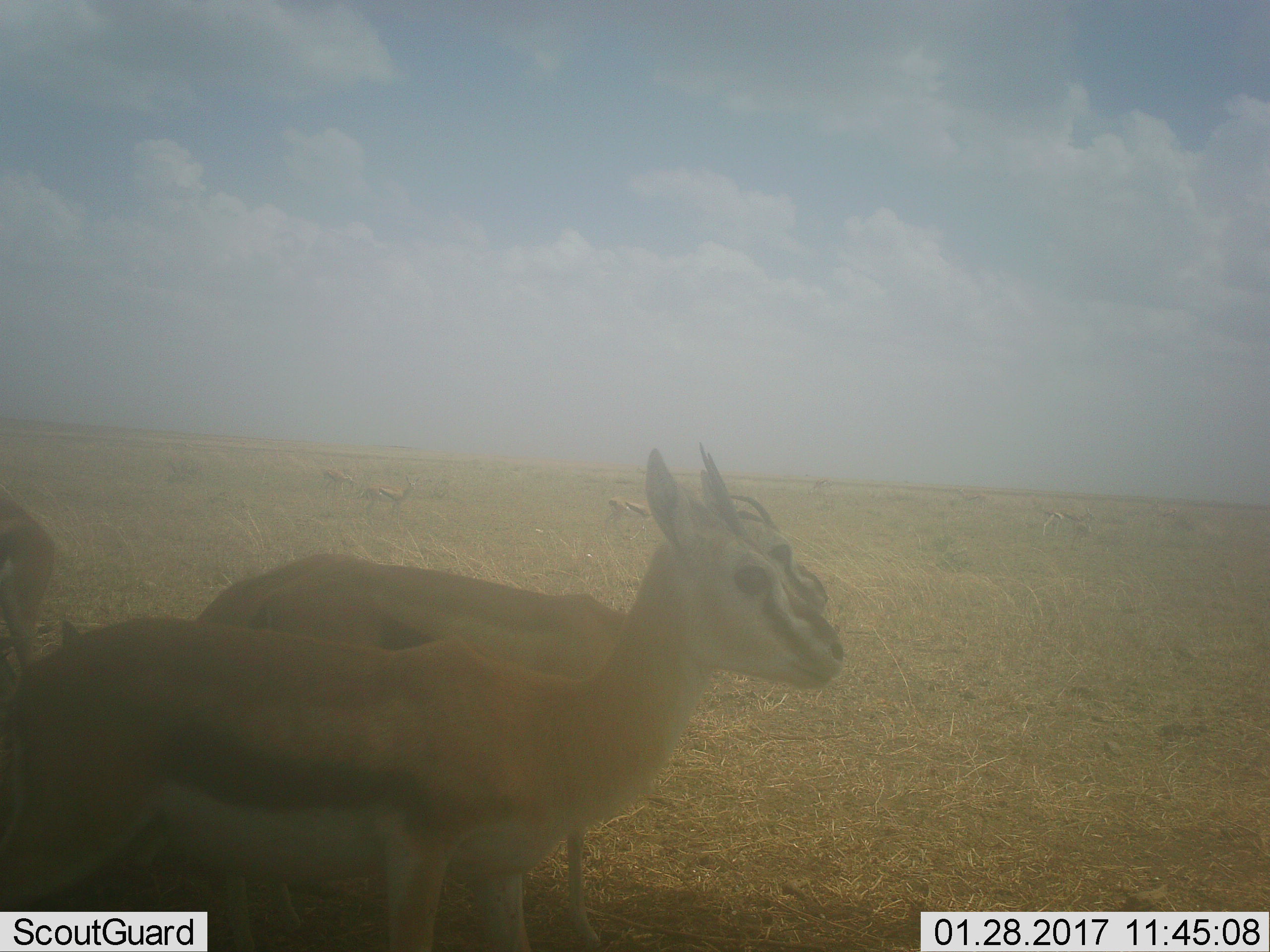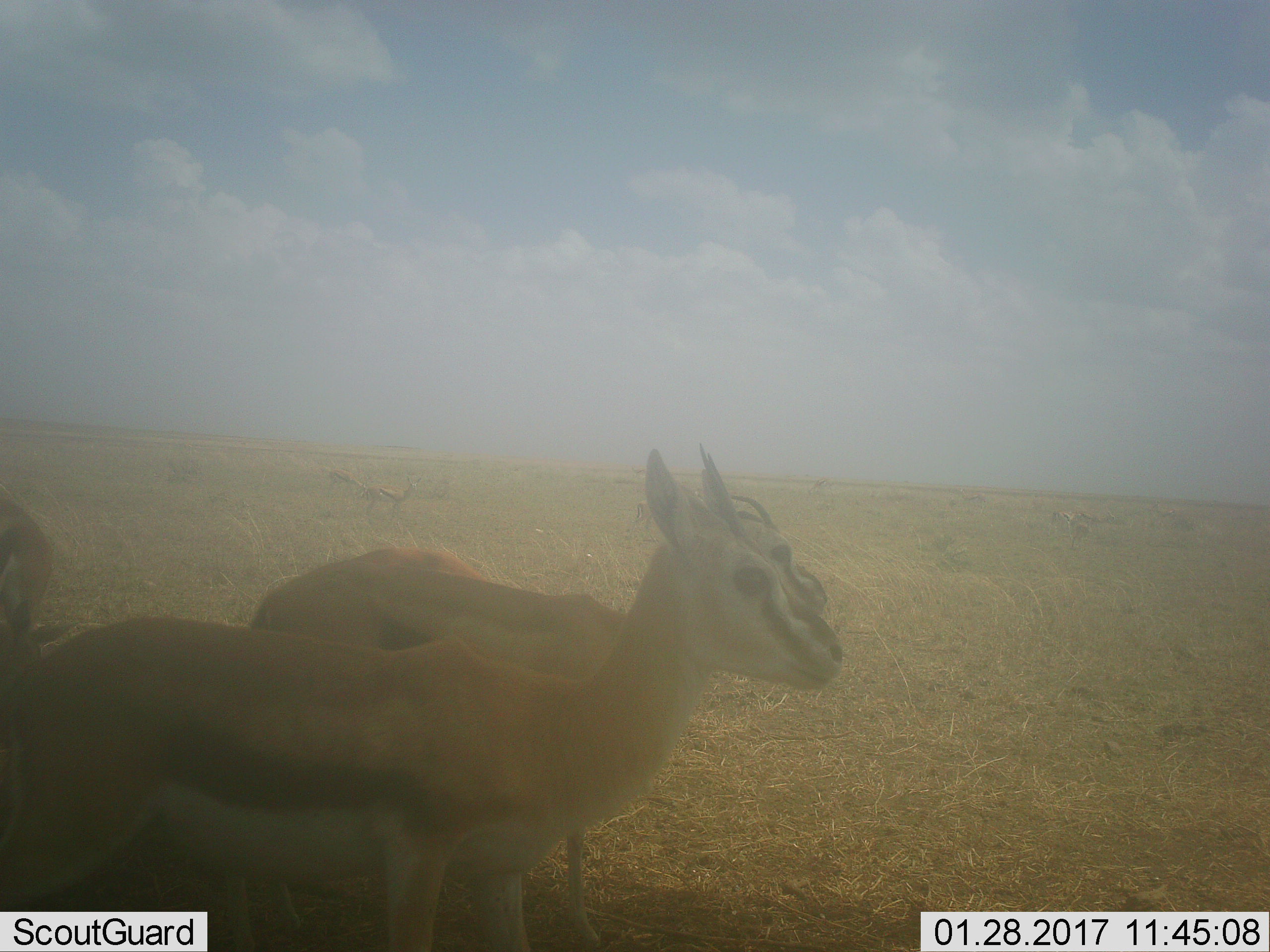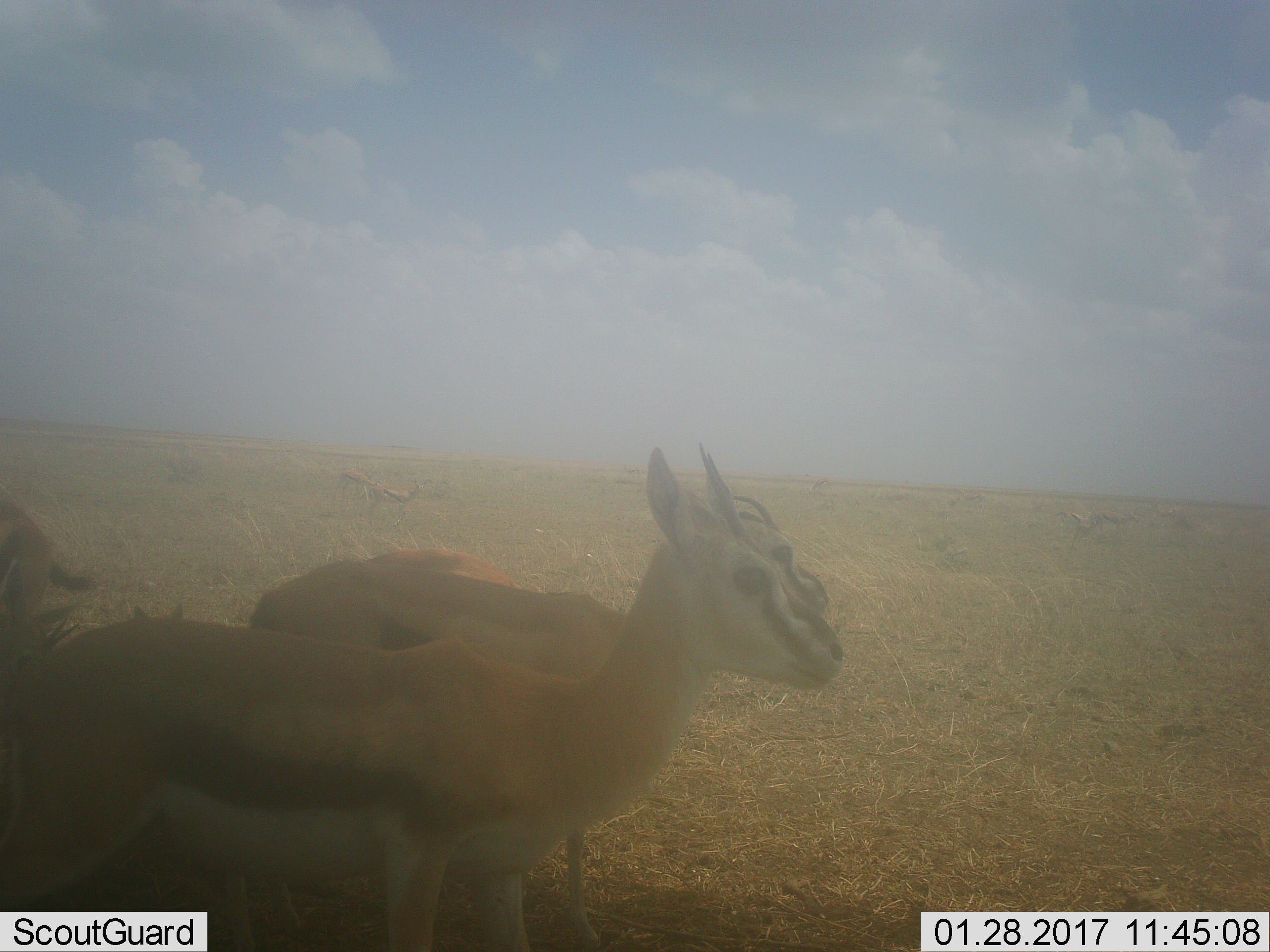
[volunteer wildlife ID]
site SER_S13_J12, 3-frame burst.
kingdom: Animalia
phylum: Chordata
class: Mammalia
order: Artiodactyla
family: Bovidae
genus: Eudorcas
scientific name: Eudorcas thomsonii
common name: thomson's gazelle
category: gazellethomsons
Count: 3.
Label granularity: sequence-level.